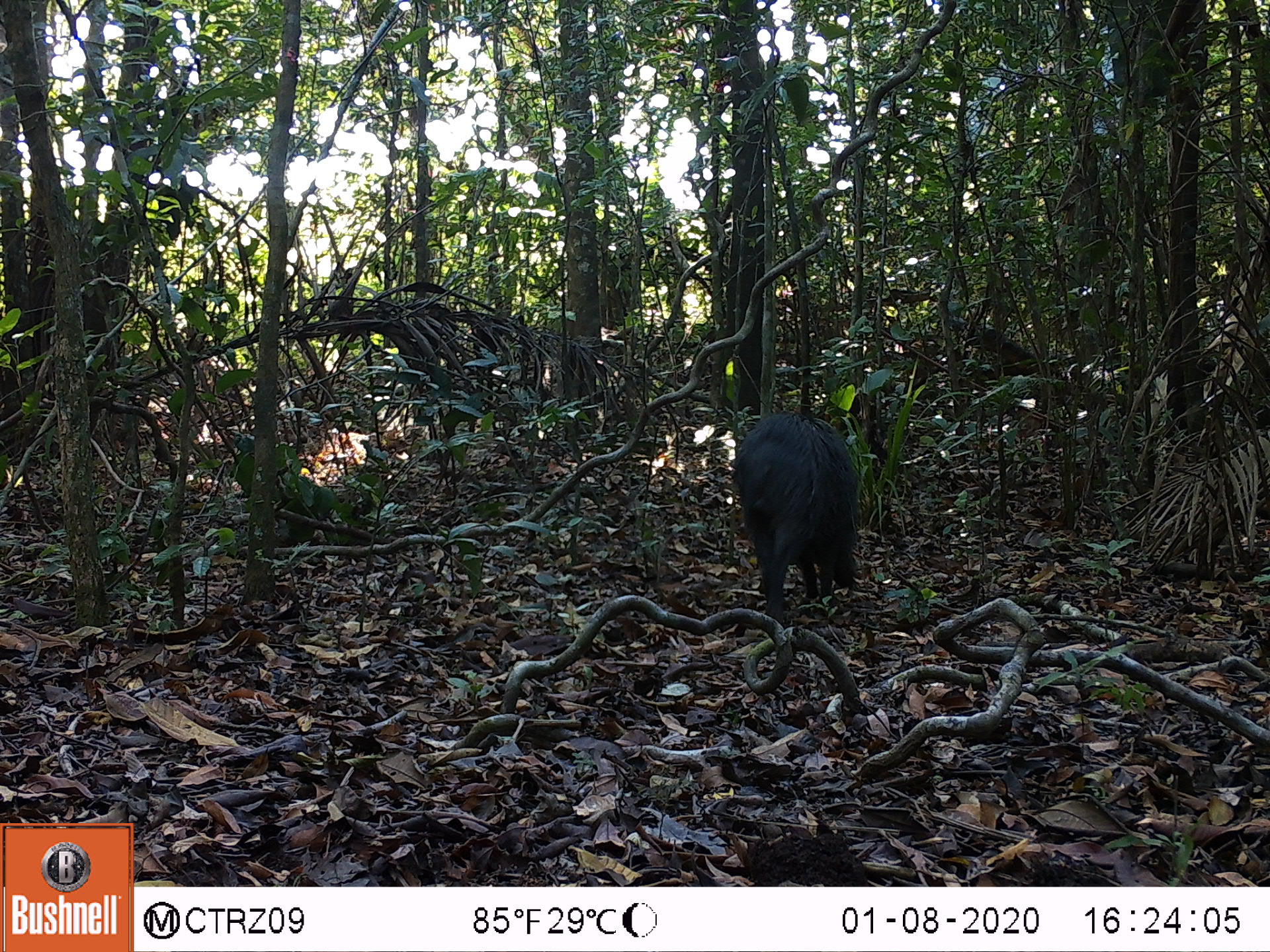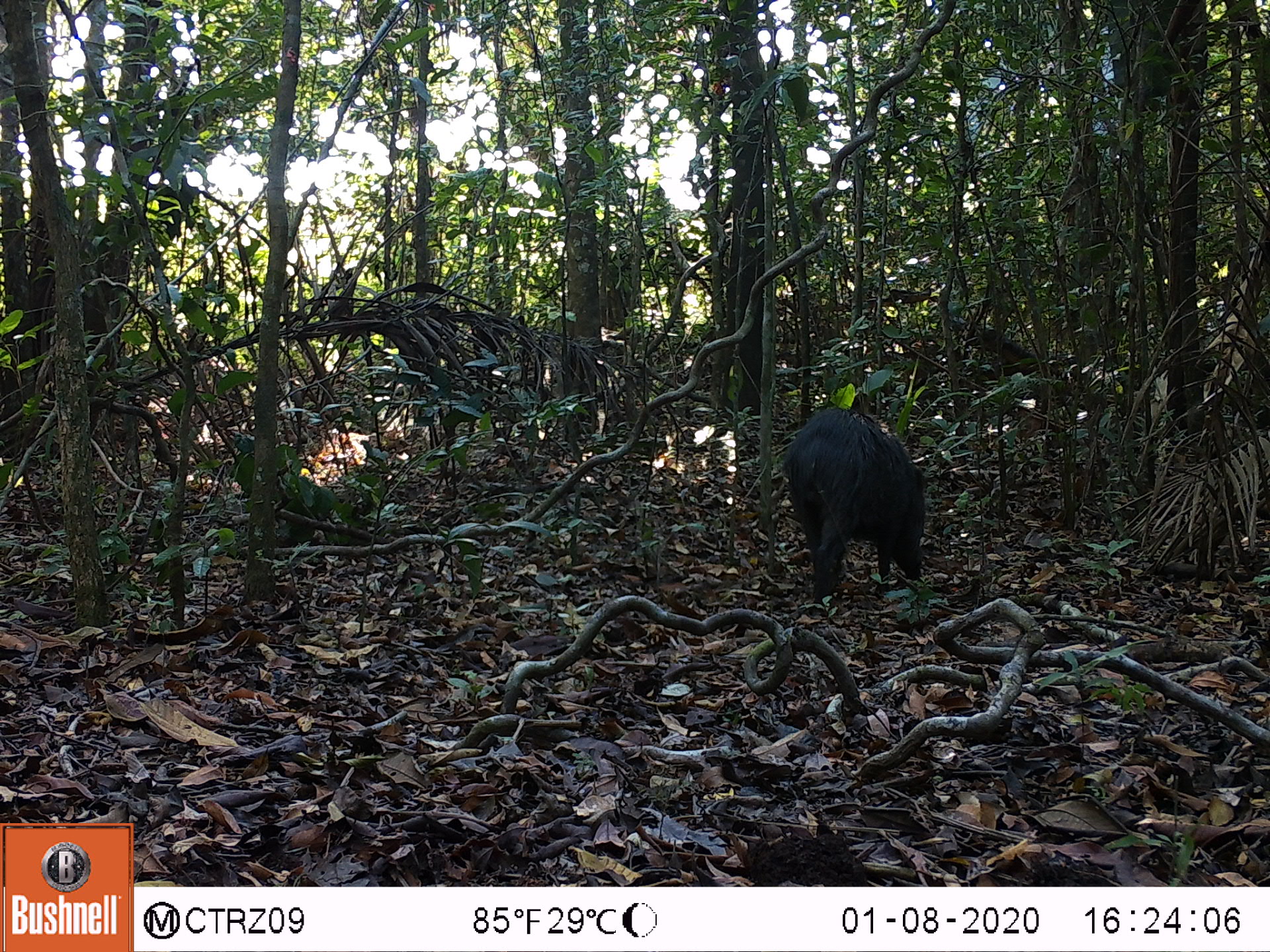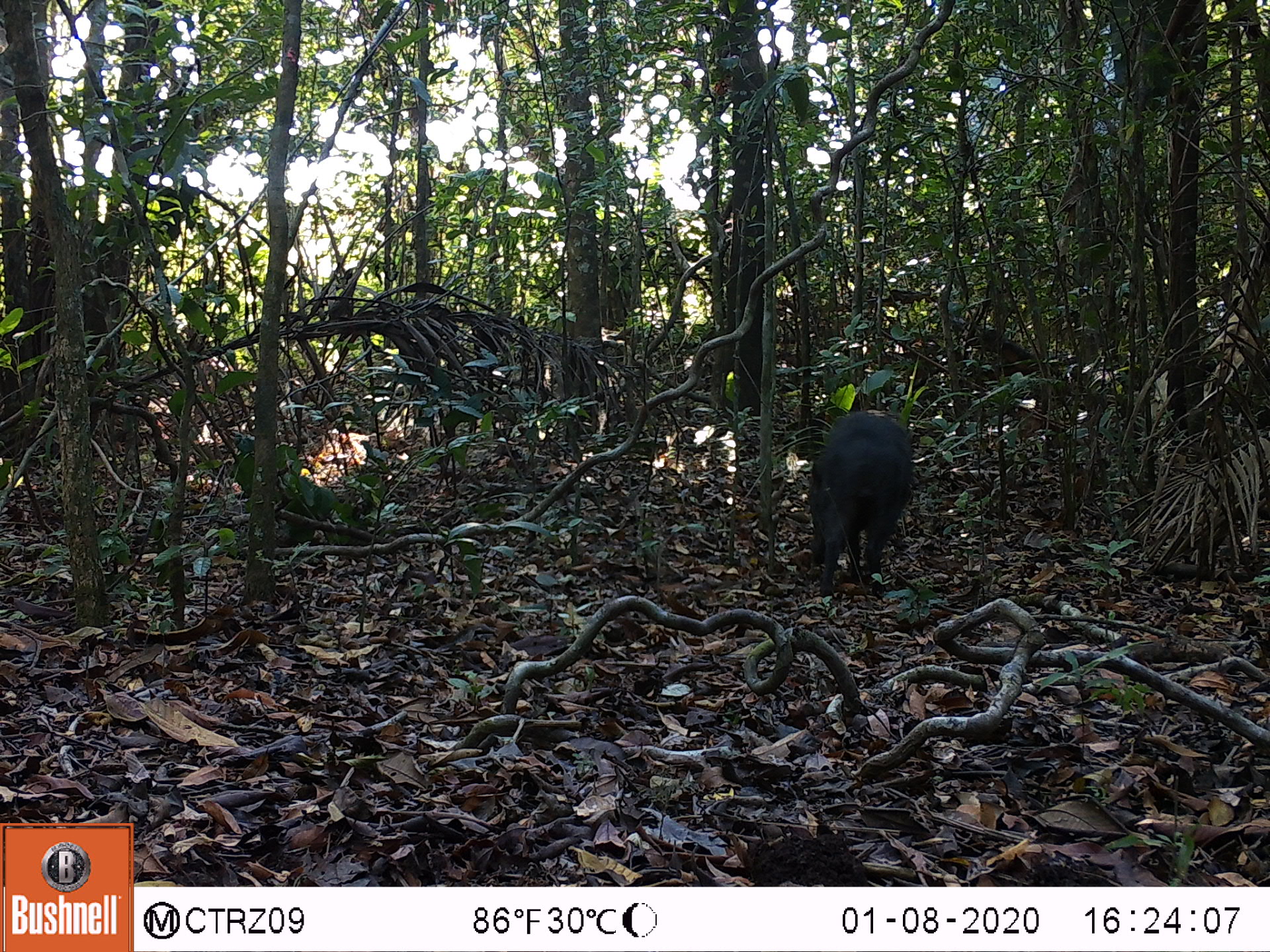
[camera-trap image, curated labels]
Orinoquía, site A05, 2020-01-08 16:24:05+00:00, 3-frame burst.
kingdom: Animalia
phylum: Chordata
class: Mammalia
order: Artiodactyla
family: Tayassuidae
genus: Pecari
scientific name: Pecari tajacu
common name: collared peccary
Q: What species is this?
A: Collared peccary (Pecari tajacu).